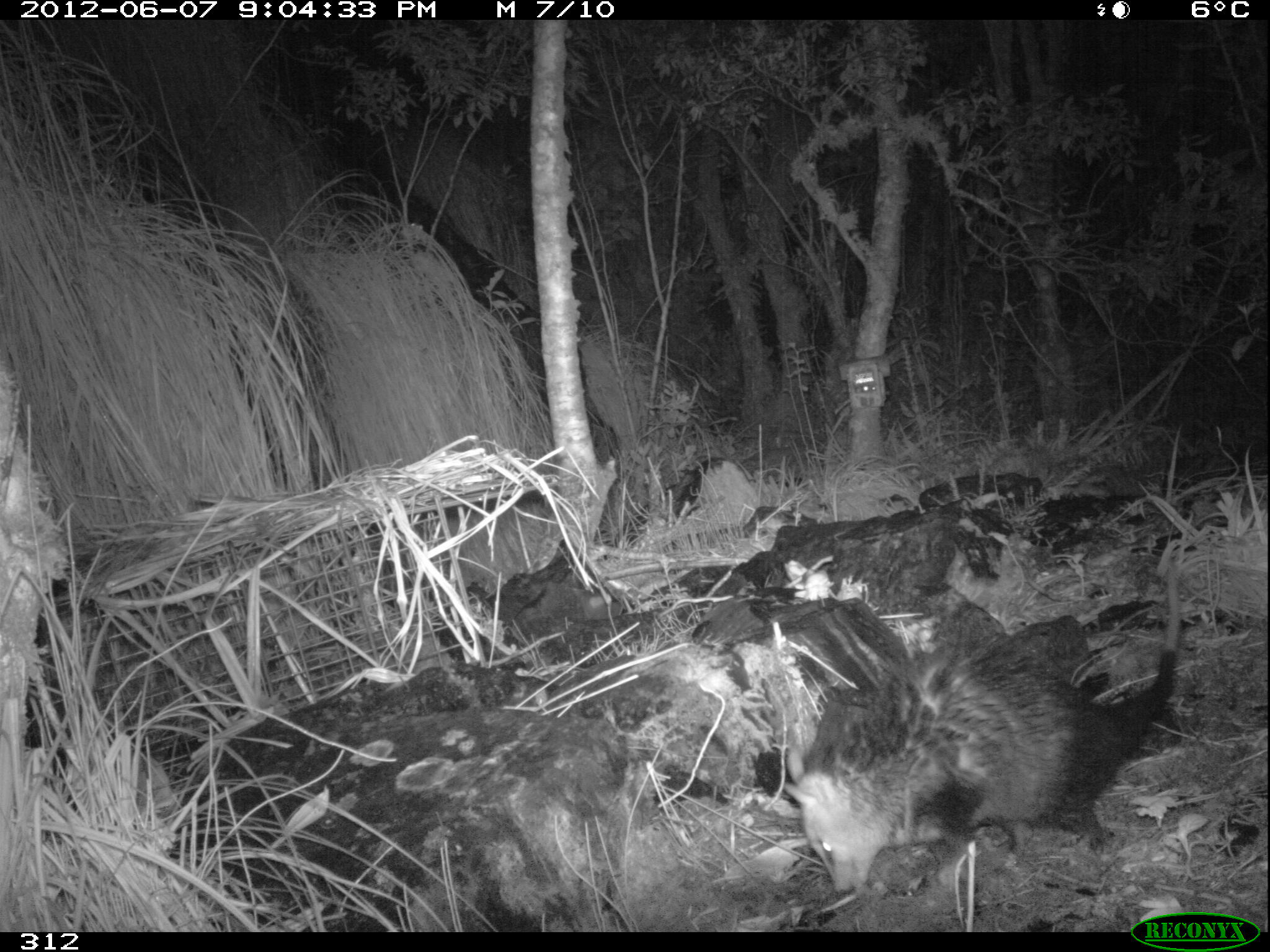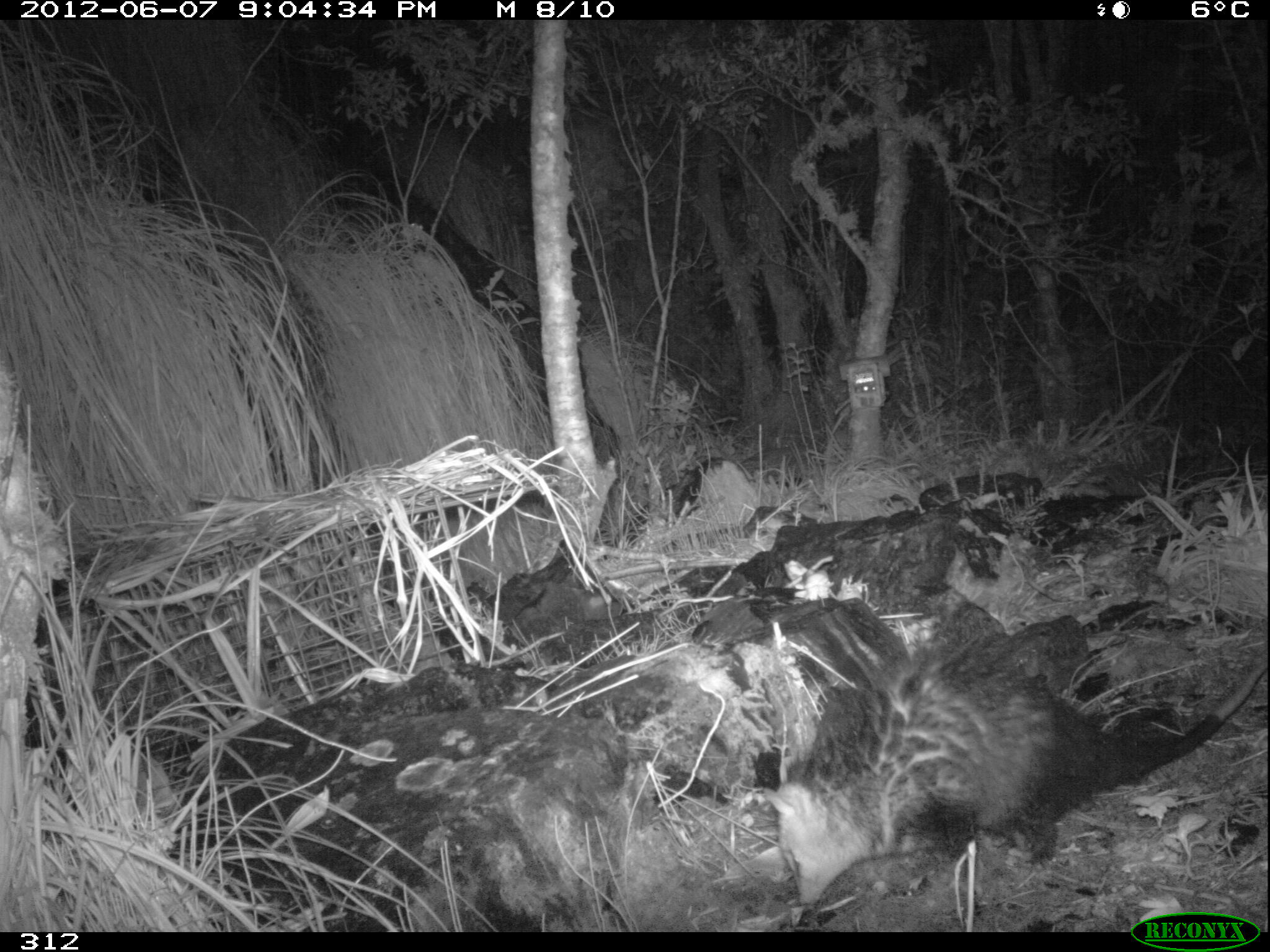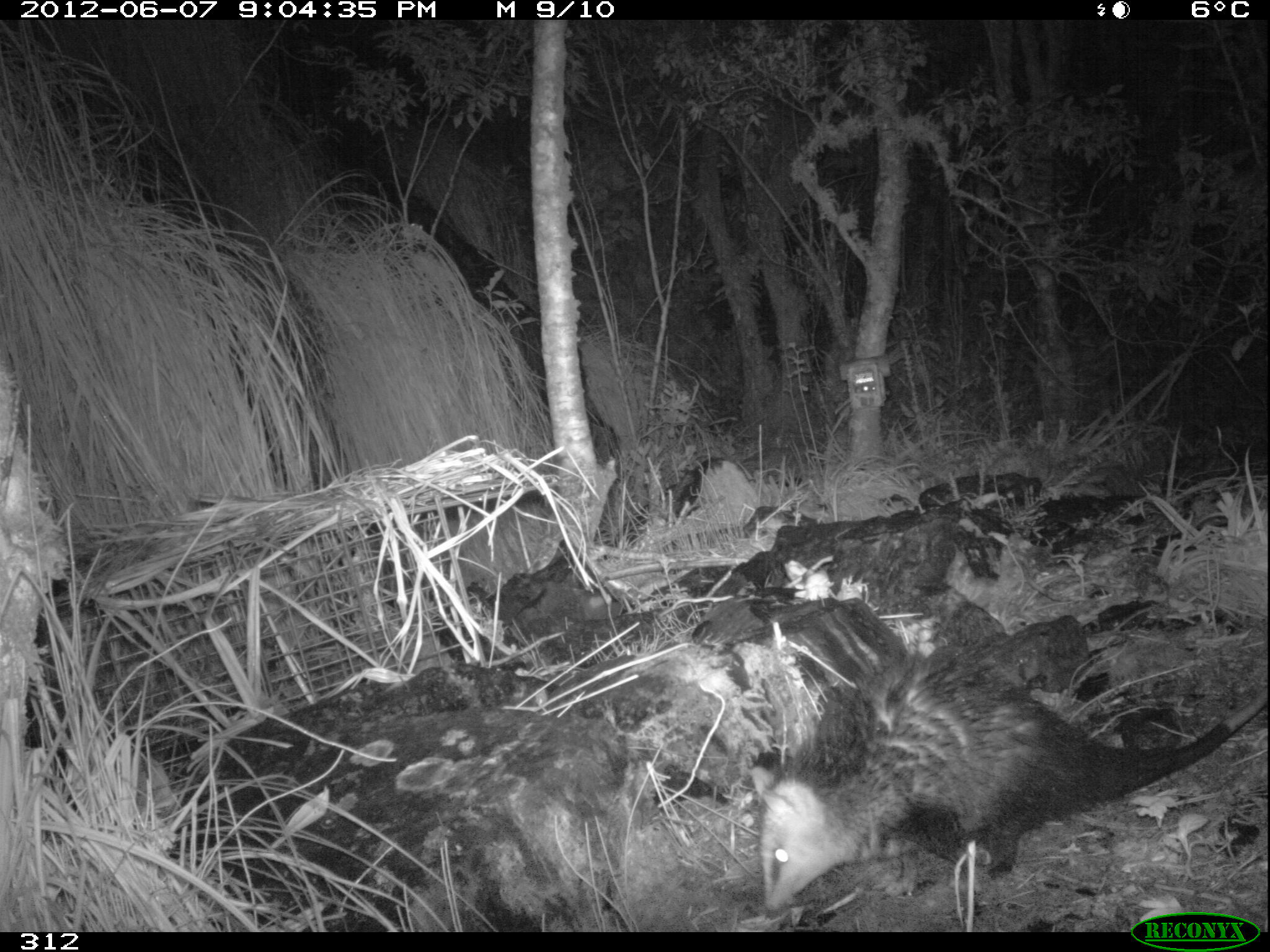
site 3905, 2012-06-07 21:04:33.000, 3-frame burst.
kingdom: Animalia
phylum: Chordata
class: Mammalia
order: Didelphimorphia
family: Didelphidae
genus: Didelphis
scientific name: Didelphis pernigra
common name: andean white-eared opossum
Didelphis pernigra (andean white-eared opossum).